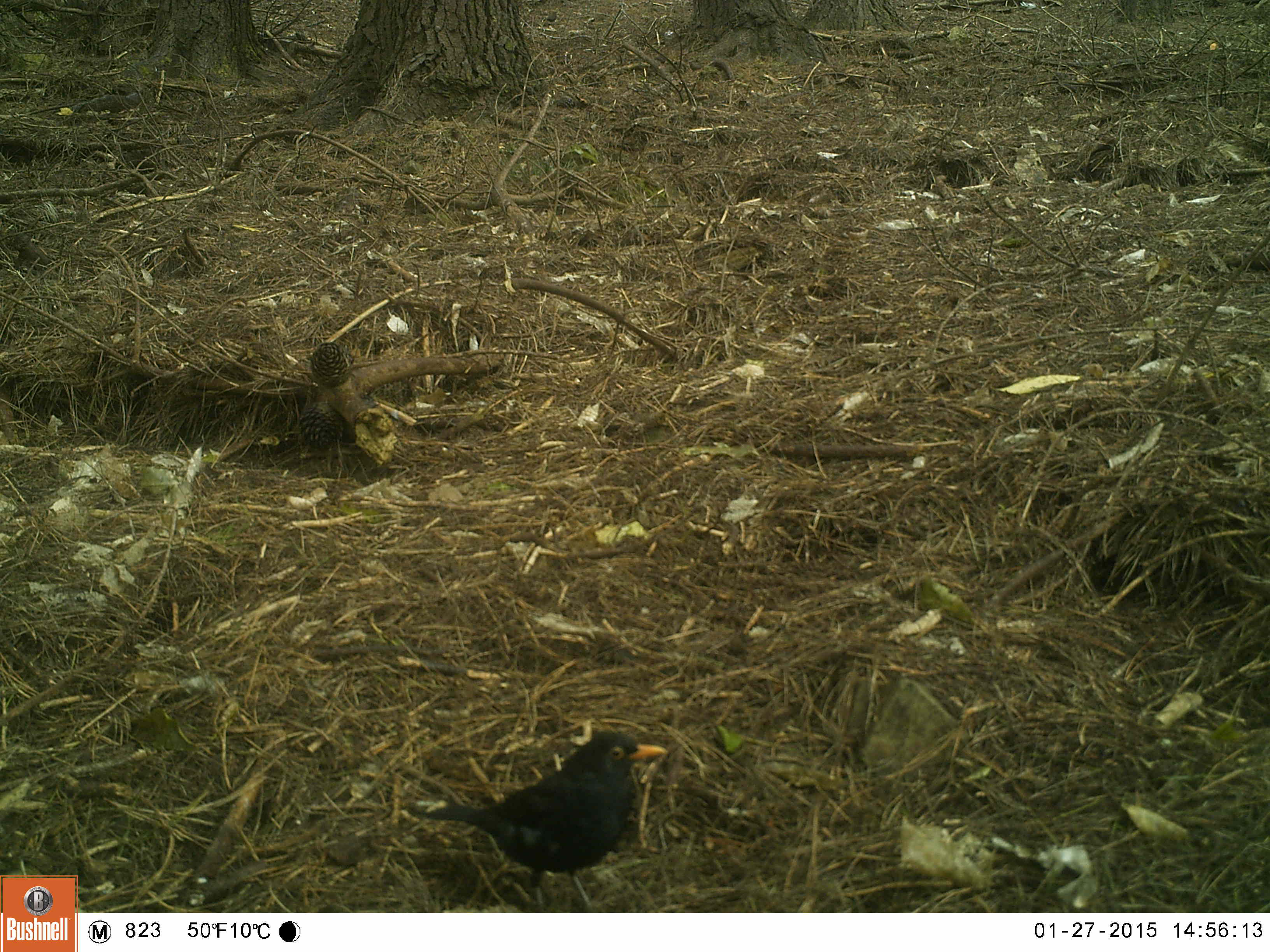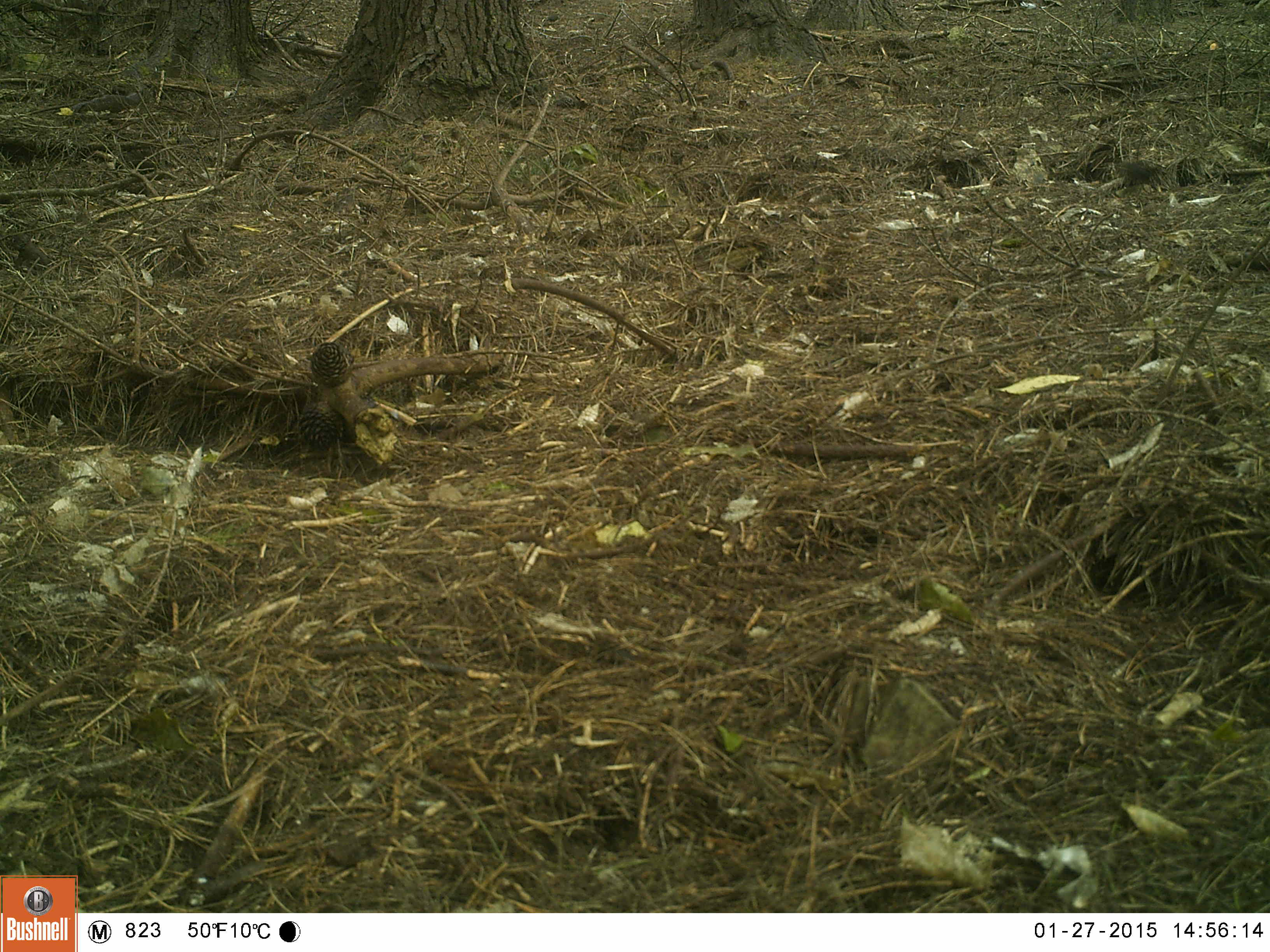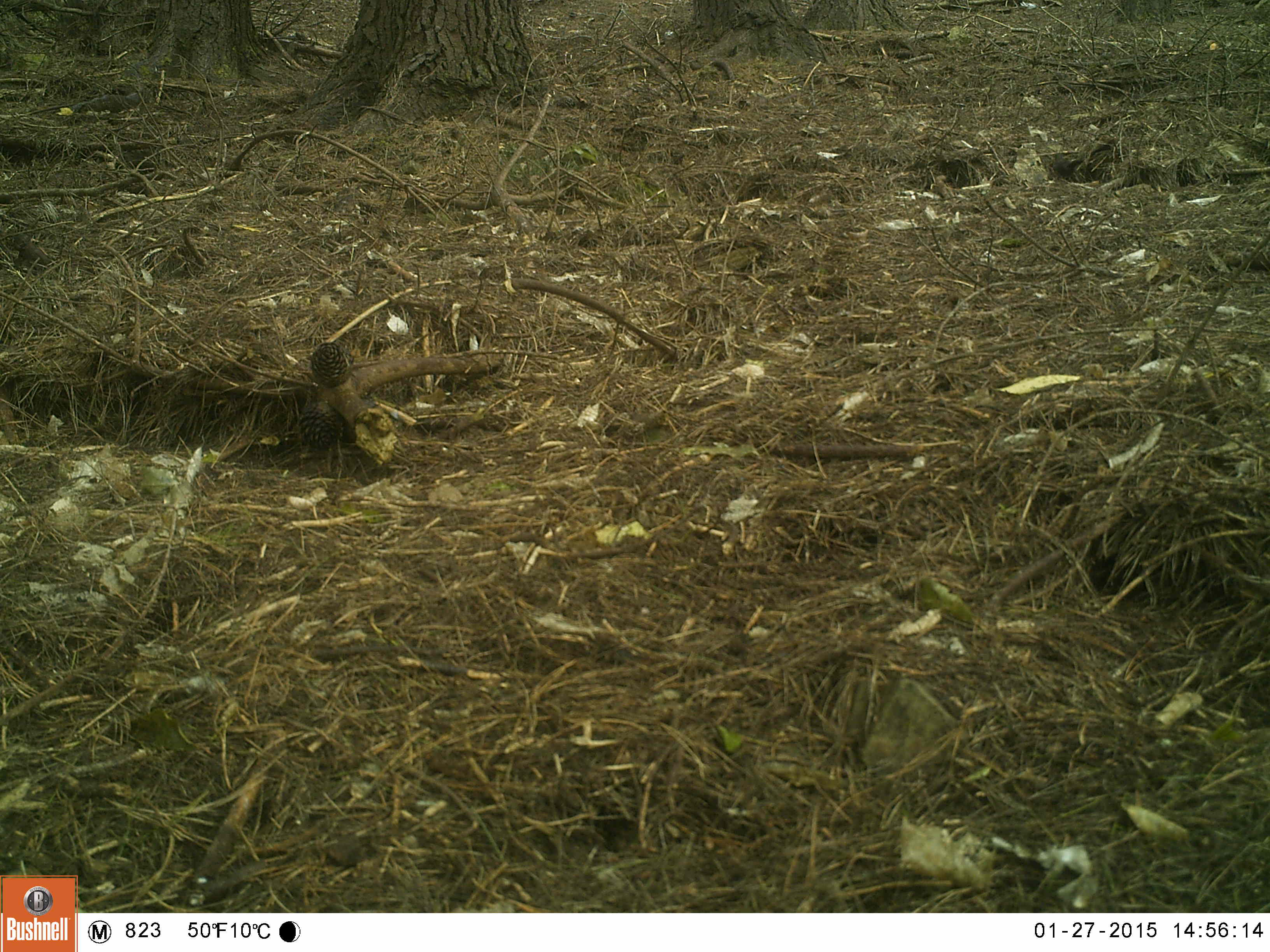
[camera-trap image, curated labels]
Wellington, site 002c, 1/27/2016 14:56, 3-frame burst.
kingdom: Animalia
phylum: Chordata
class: Aves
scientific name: Aves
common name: bird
Bird (Aves).